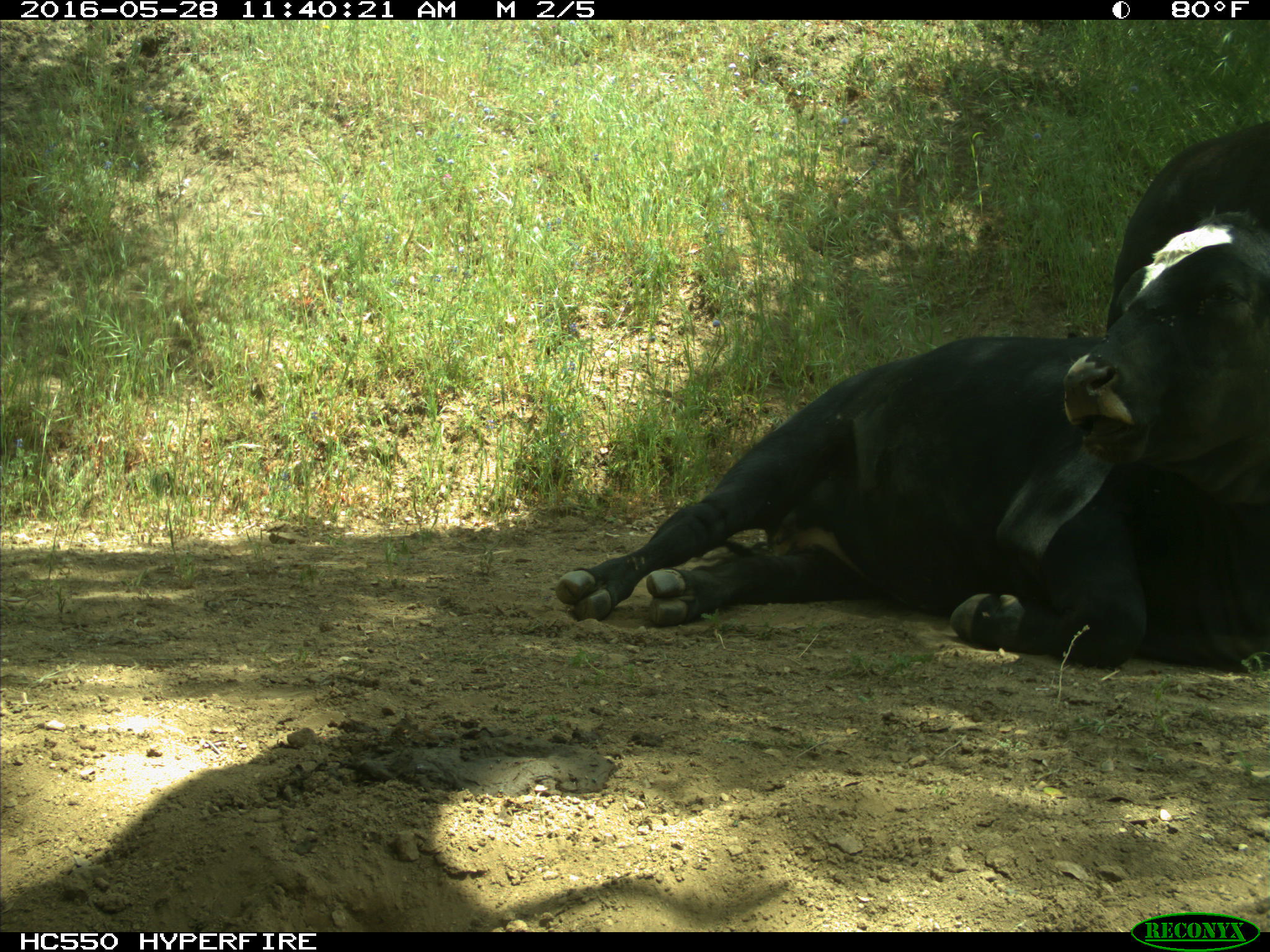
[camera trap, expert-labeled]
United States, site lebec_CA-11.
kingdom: Animalia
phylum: Chordata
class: Mammalia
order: Artiodactyla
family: Bovidae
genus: Bos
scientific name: Bos taurus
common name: domestic cow